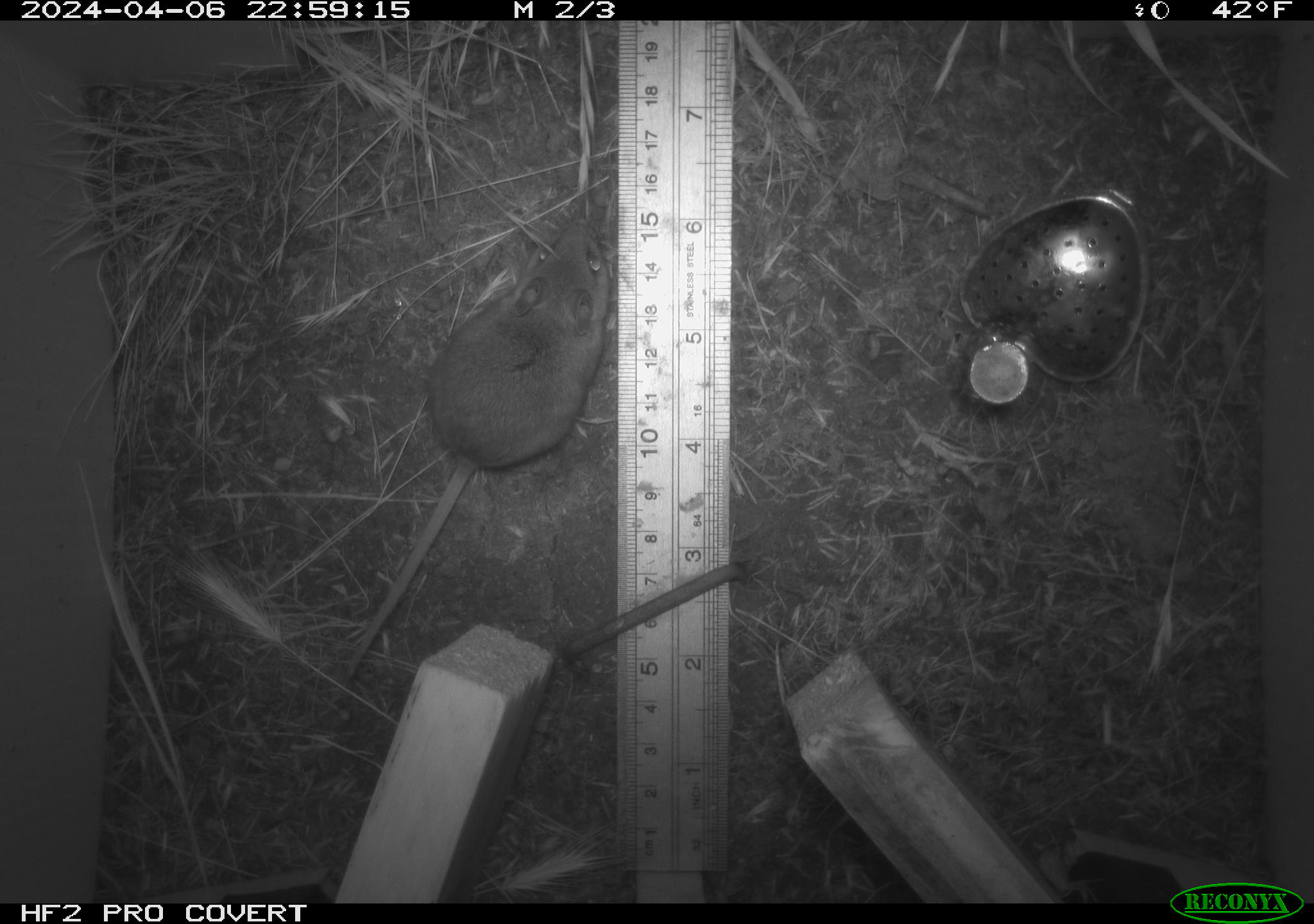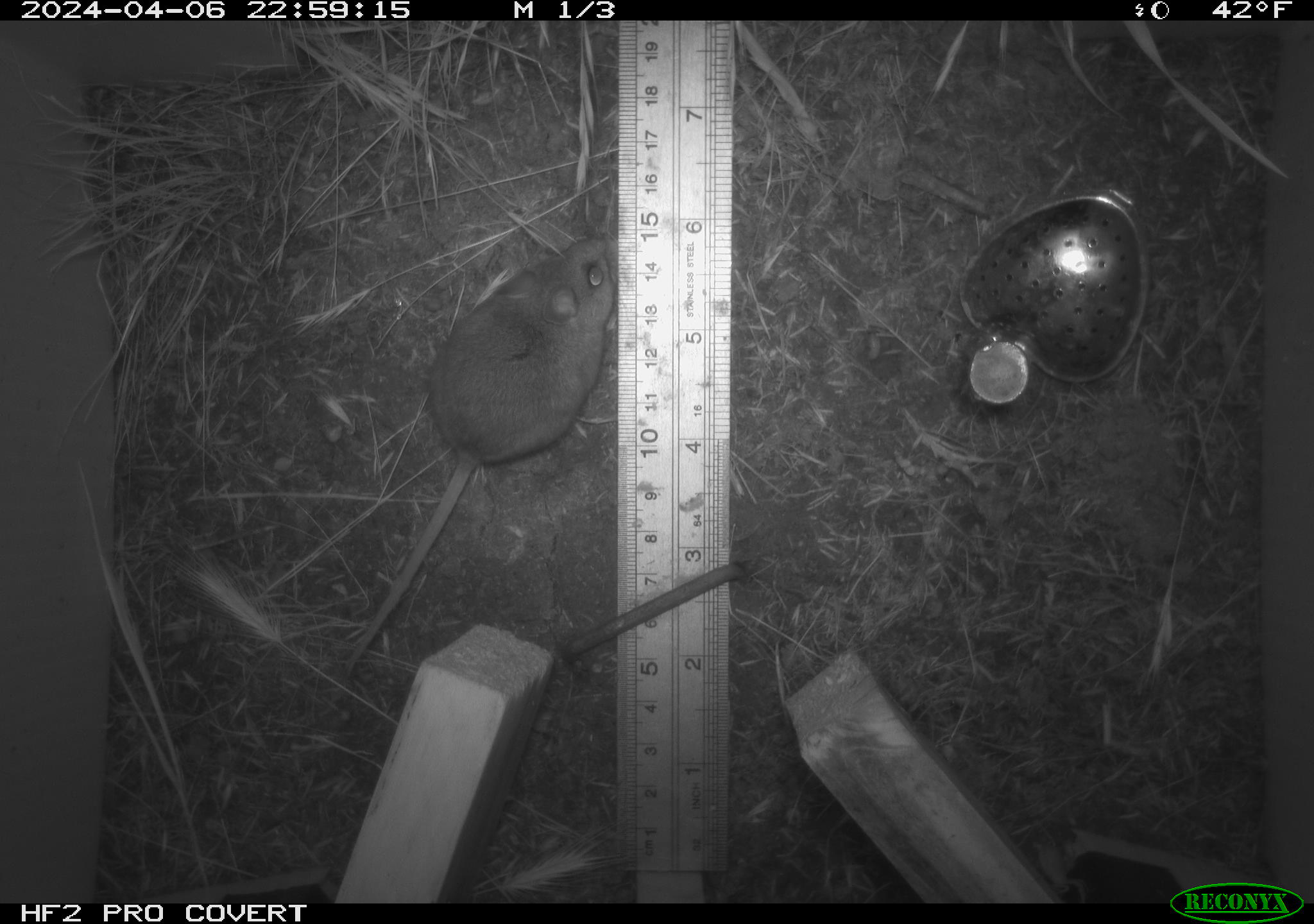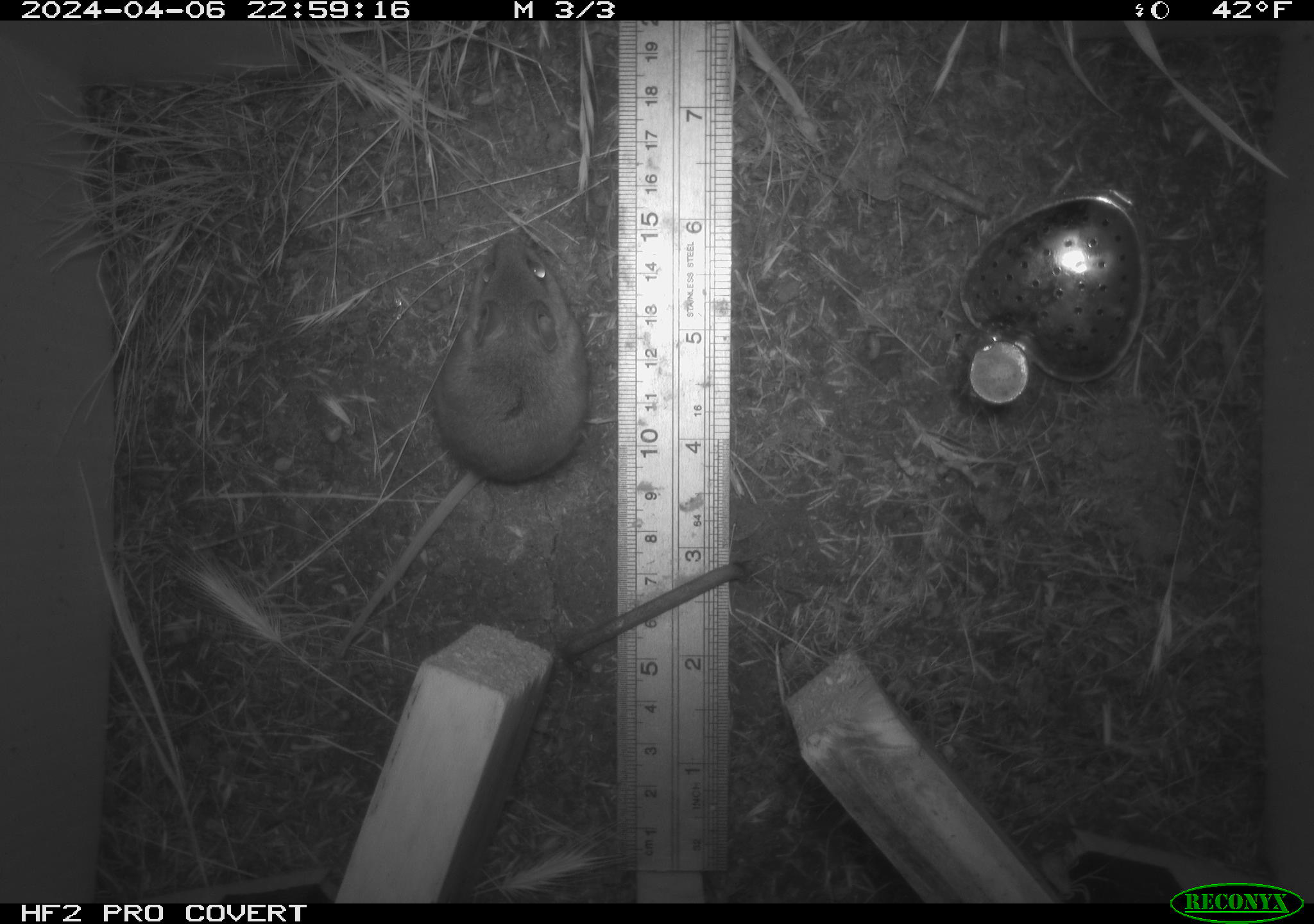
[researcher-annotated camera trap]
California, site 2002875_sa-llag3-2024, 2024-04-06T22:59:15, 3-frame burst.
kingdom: Animalia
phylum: Chordata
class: Mammalia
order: Rodentia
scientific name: Rodentia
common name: rodent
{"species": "rodent (Rodentia)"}